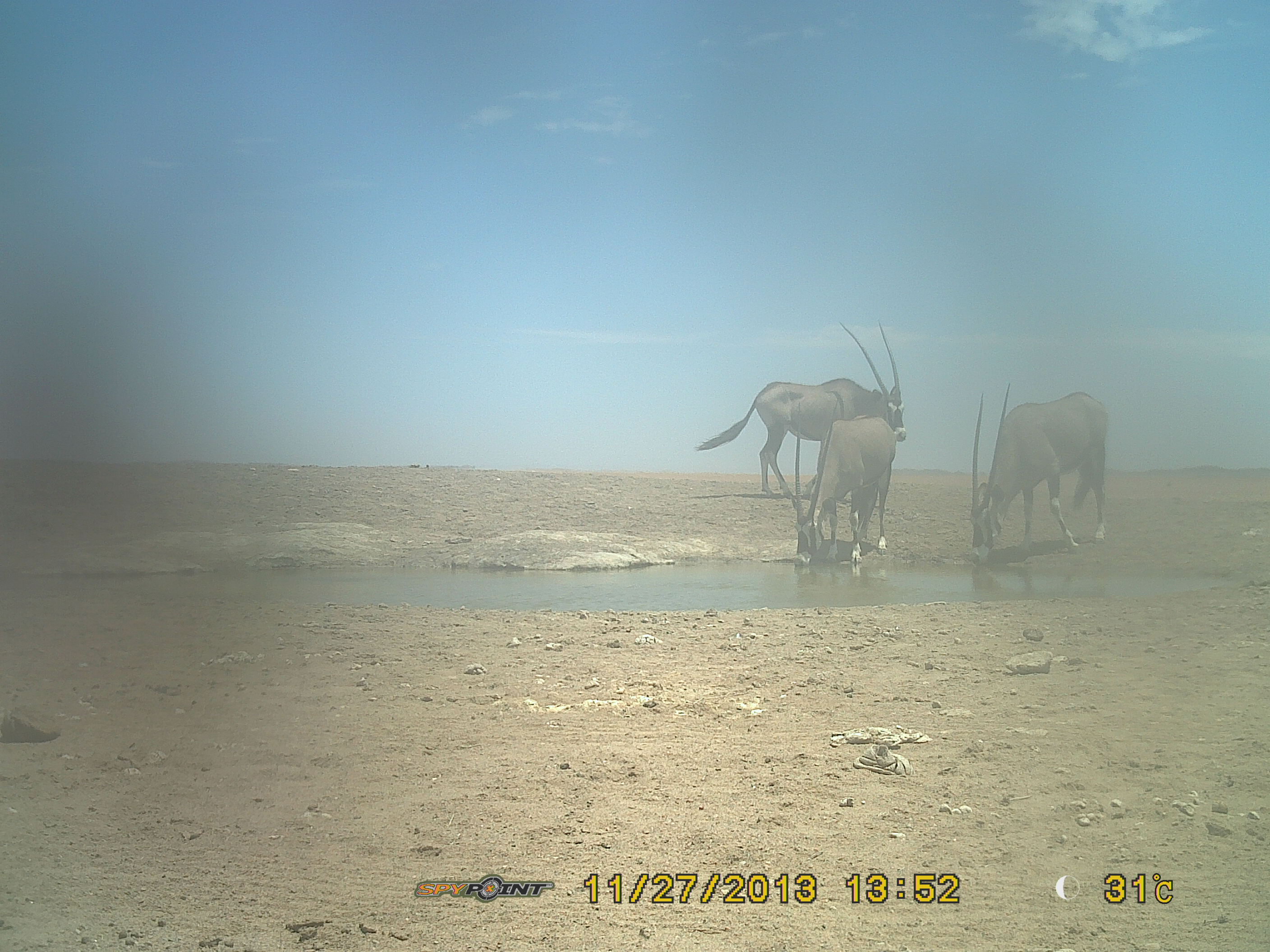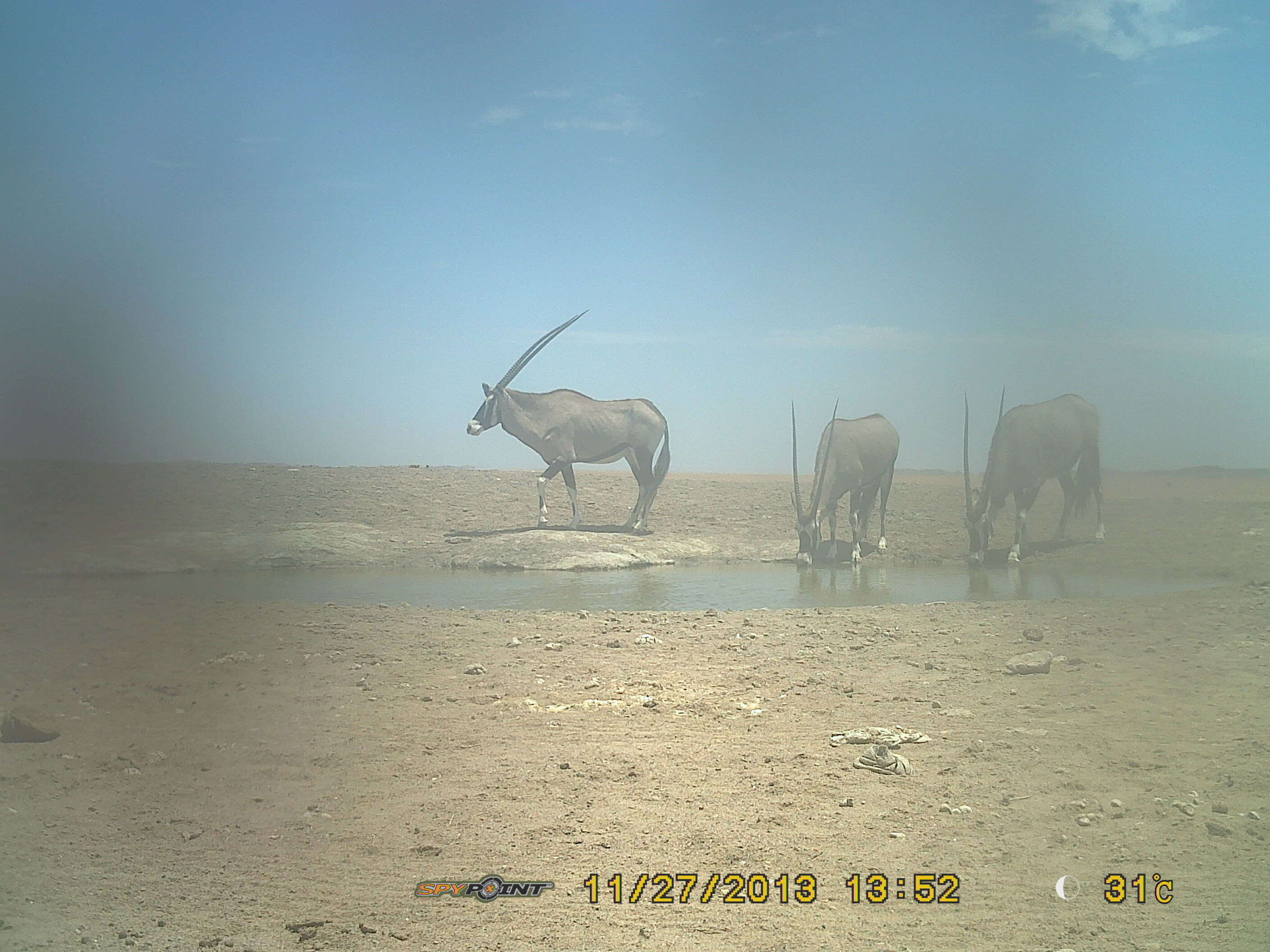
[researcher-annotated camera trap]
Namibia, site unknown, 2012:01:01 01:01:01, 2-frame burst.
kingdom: Animalia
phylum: Chordata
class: Mammalia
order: Artiodactyla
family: Bovidae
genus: Oryx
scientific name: Oryx gazella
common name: gemsbok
Oryx gazella (gemsbok).